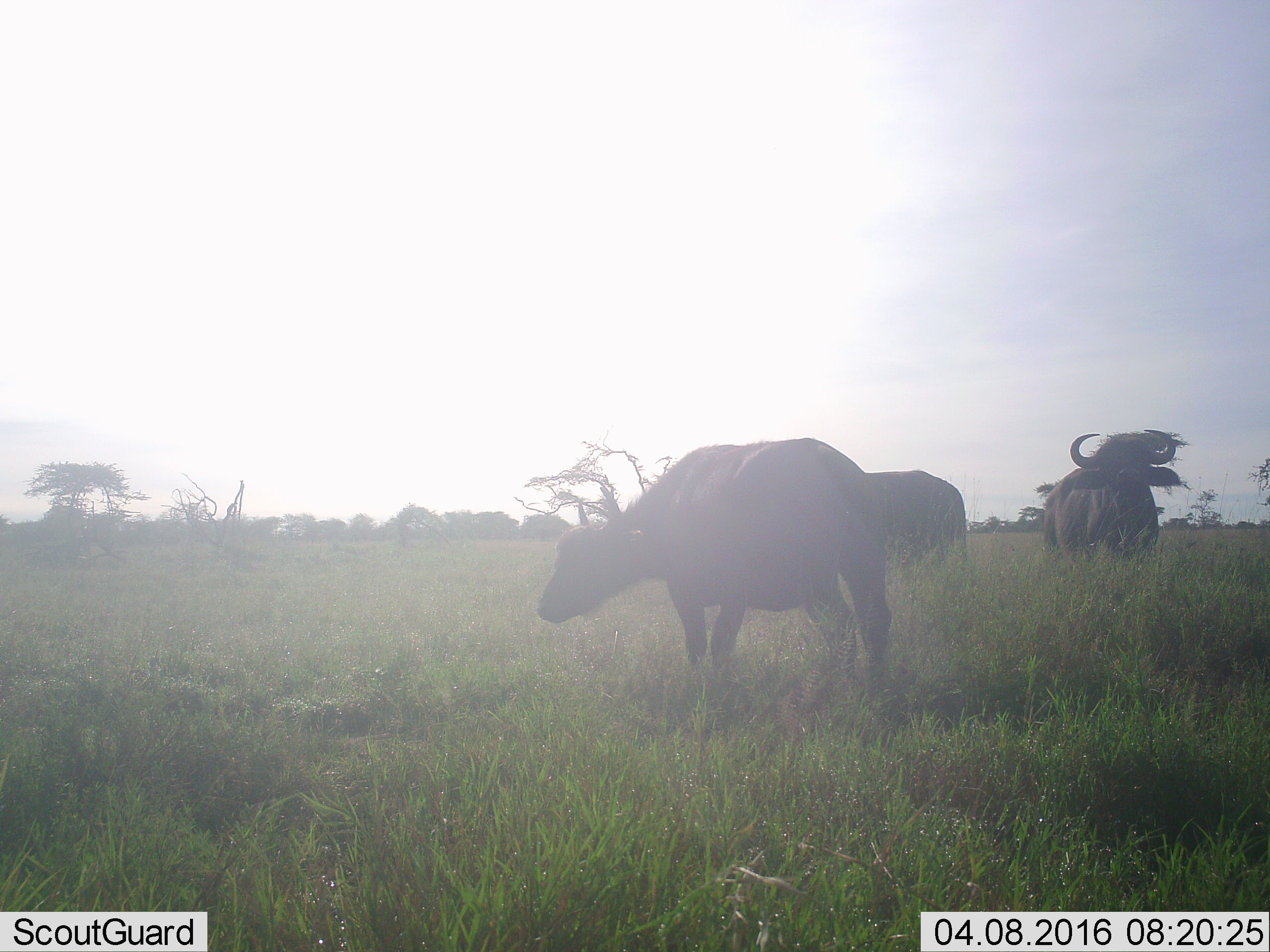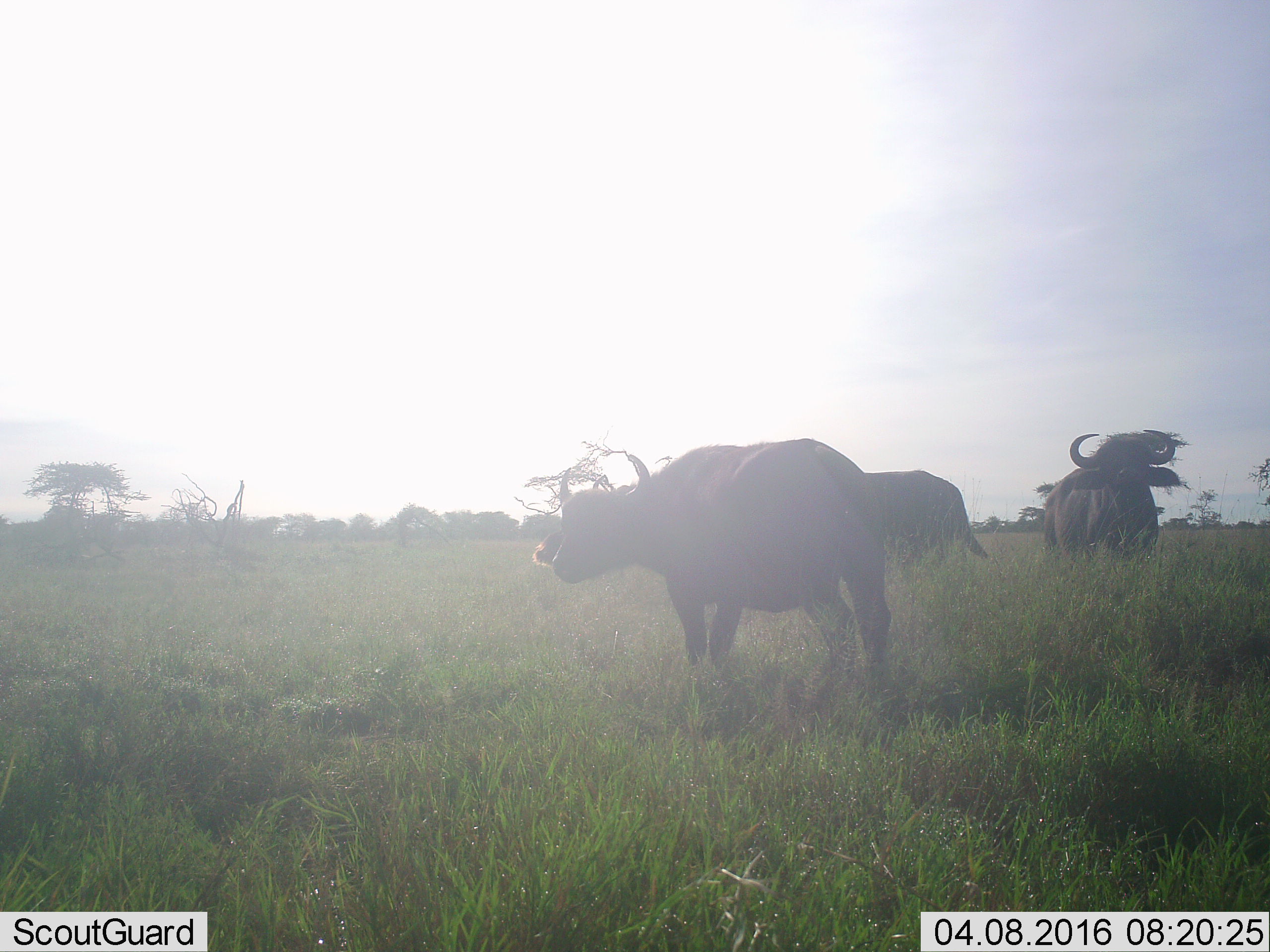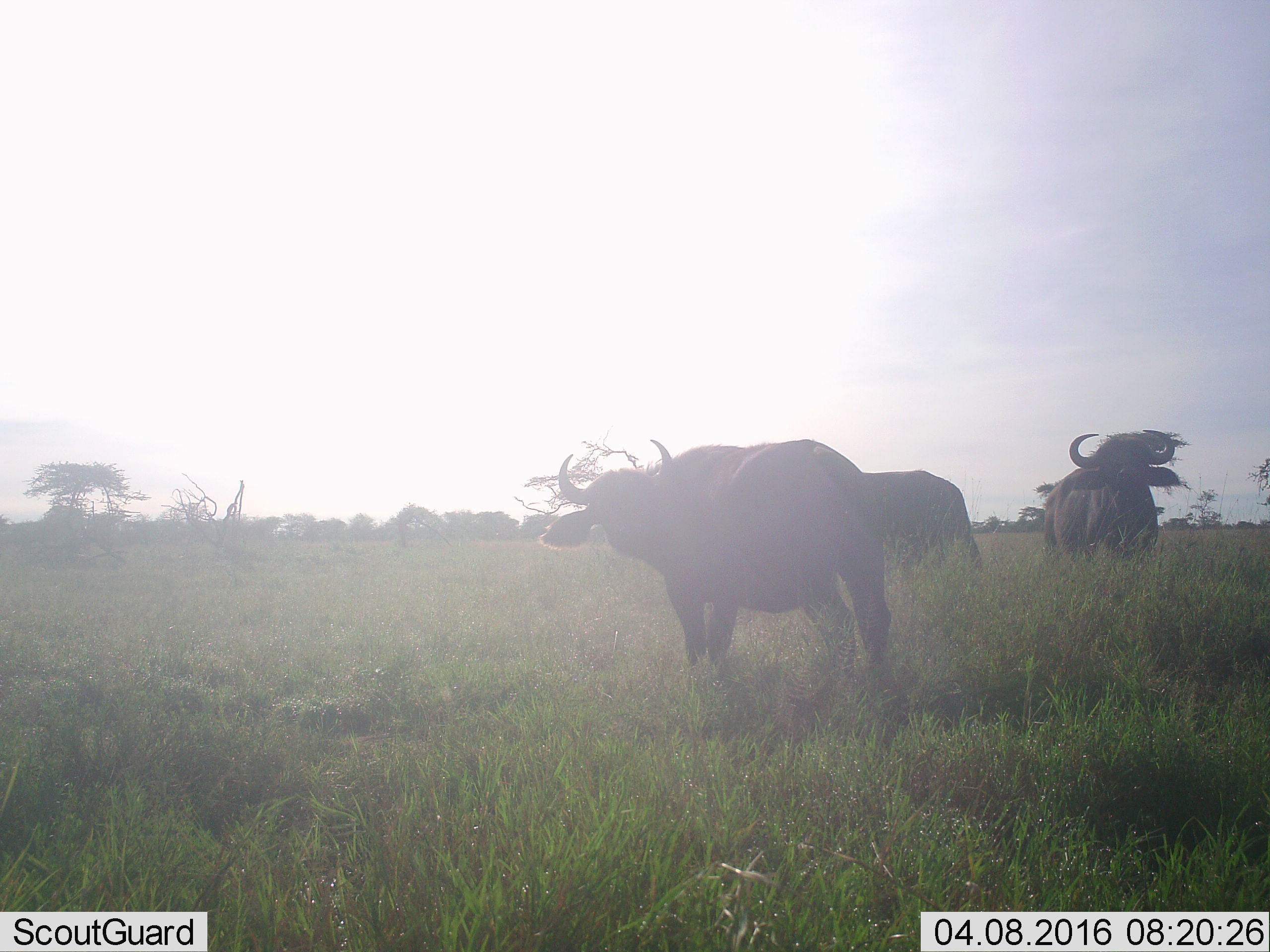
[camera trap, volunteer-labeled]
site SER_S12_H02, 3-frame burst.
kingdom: Animalia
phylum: Chordata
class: Mammalia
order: Artiodactyla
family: Bovidae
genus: Syncerus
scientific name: Syncerus caffer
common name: african buffalo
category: buffalo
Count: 3.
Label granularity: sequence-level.